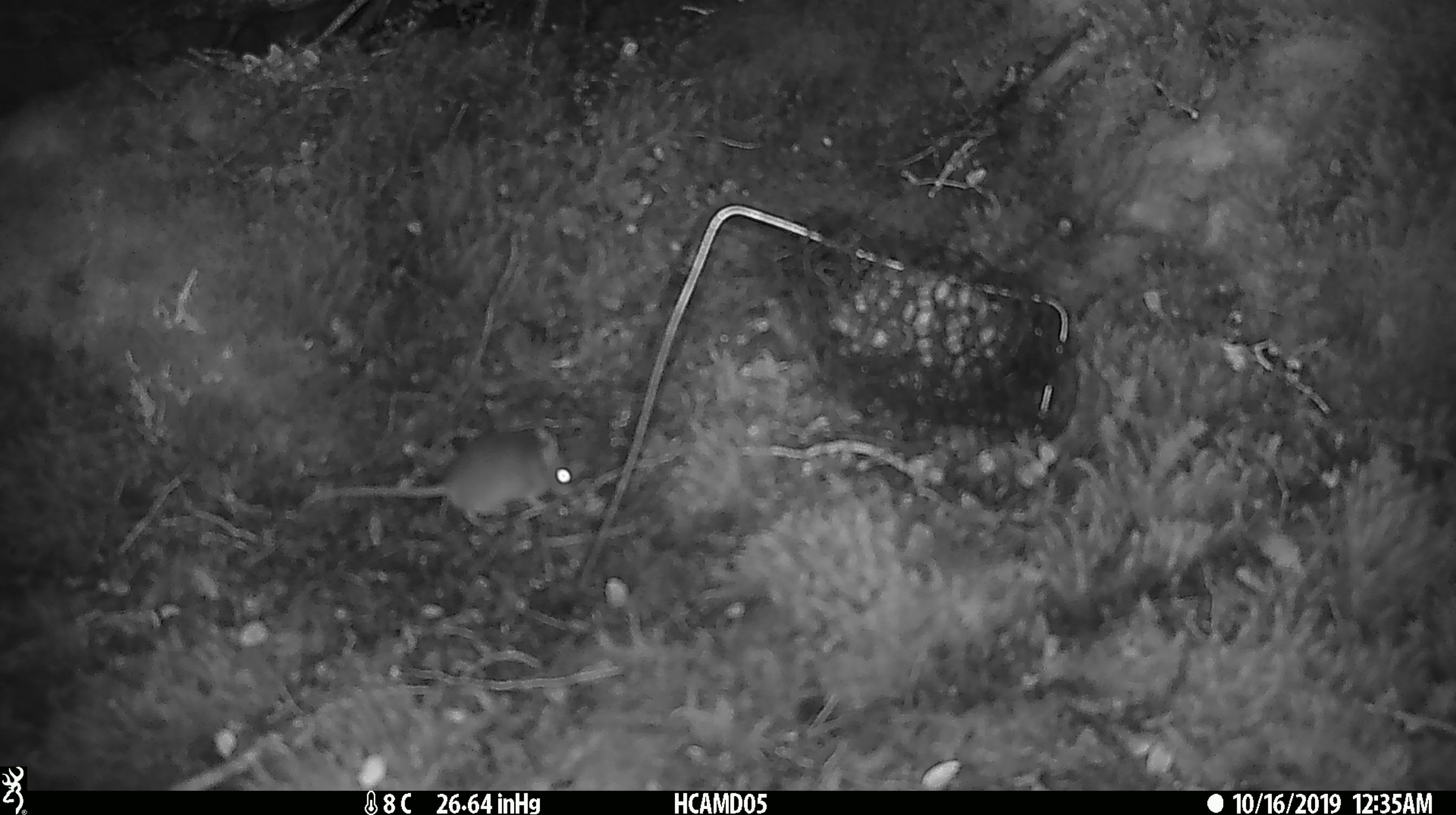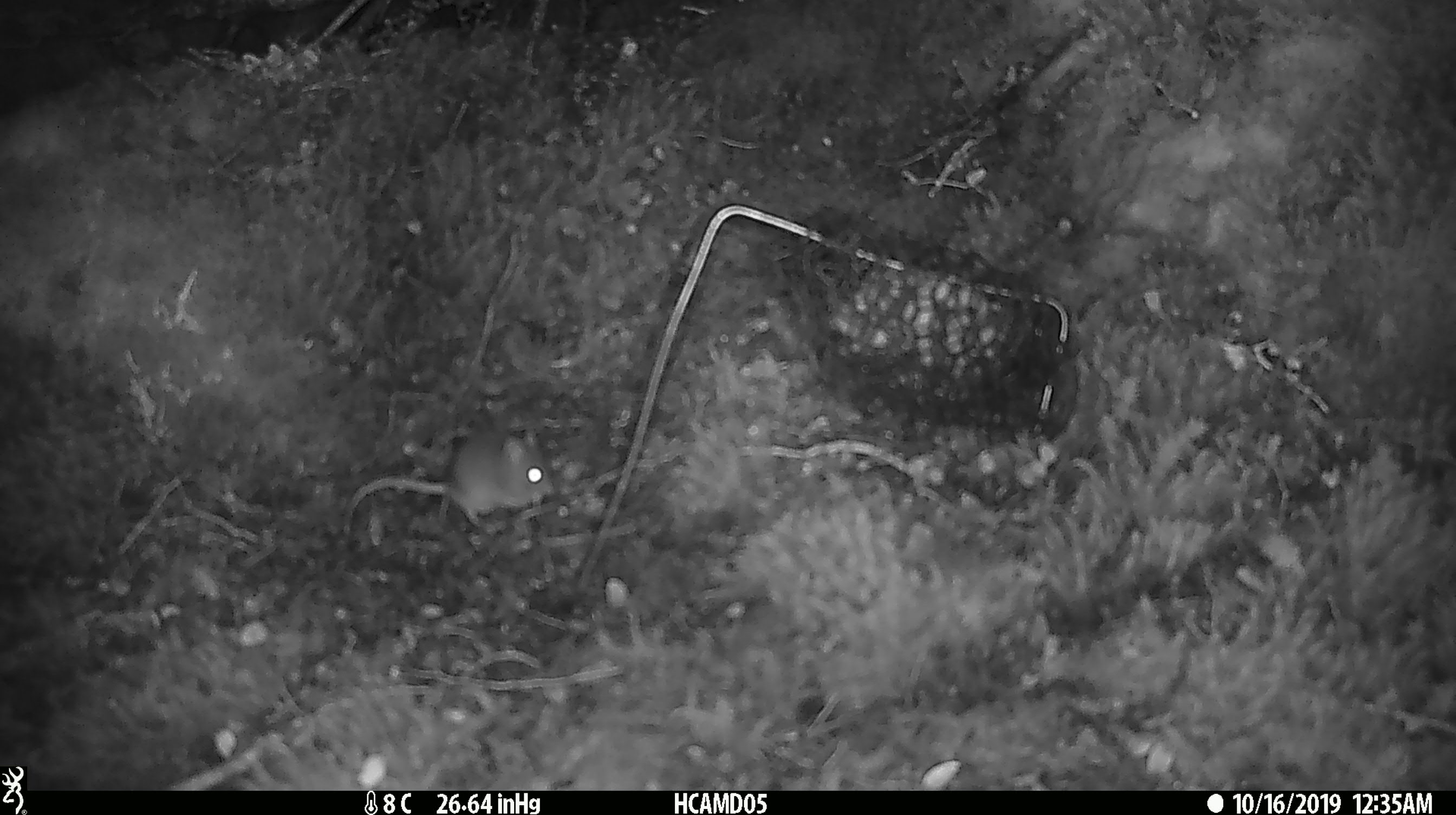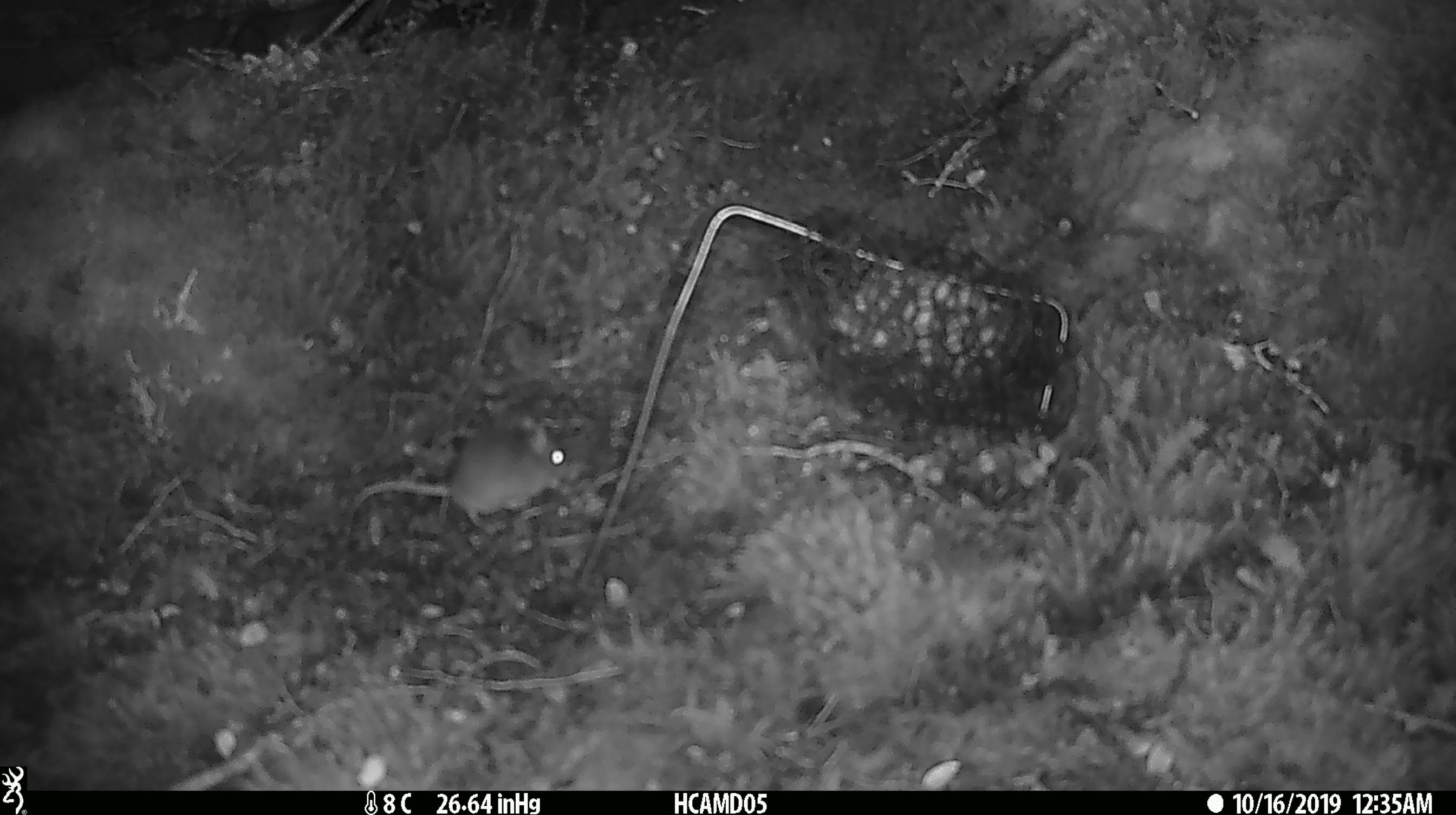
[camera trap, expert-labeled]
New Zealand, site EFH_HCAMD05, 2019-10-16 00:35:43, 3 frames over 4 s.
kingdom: Animalia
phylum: Chordata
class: Mammalia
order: Rodentia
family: Muridae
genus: Mus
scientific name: Mus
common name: mouse